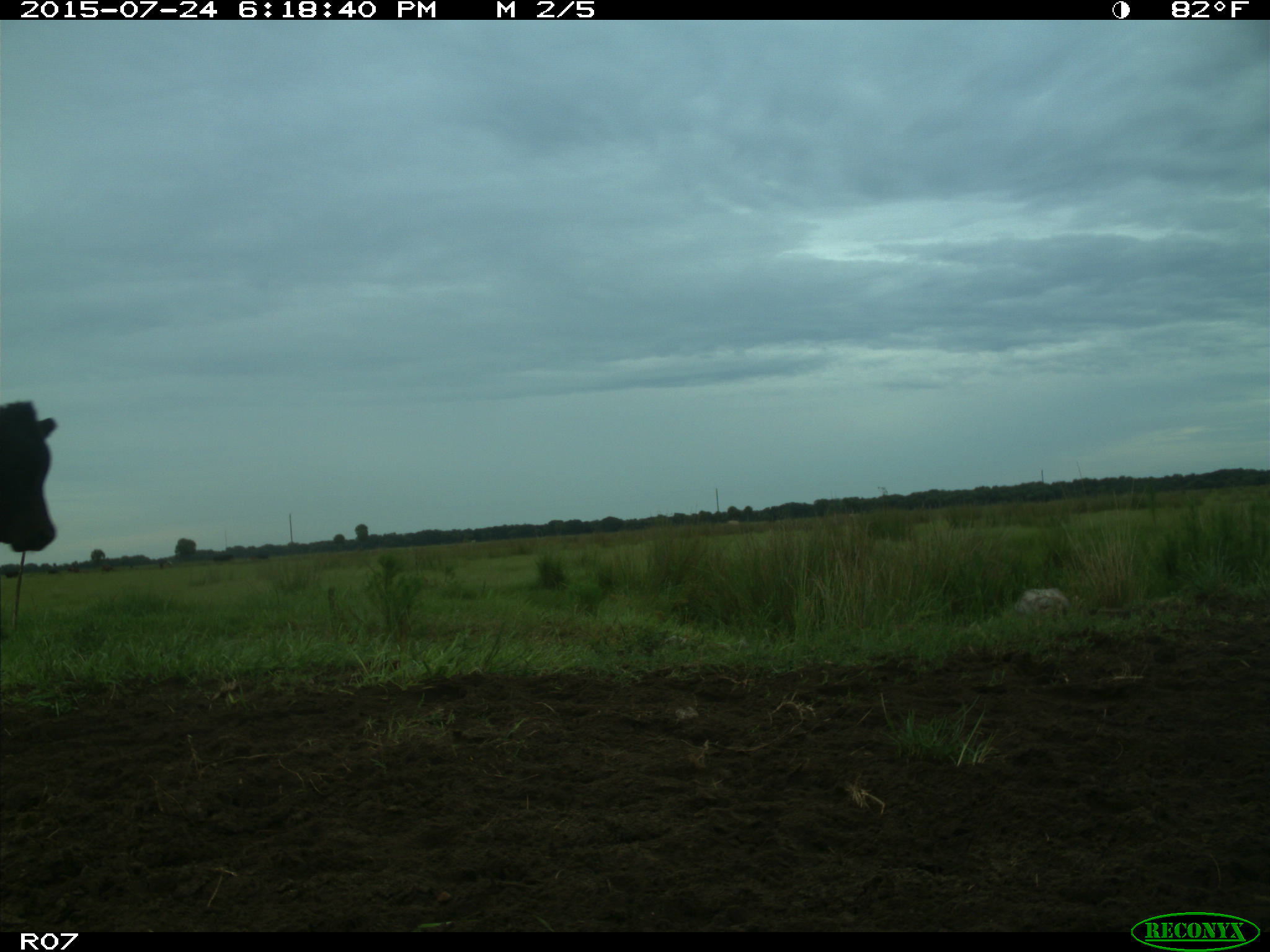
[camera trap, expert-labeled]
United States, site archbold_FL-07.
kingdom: Animalia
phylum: Chordata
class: Mammalia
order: Artiodactyla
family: Bovidae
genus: Bos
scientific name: Bos taurus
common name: domestic cow